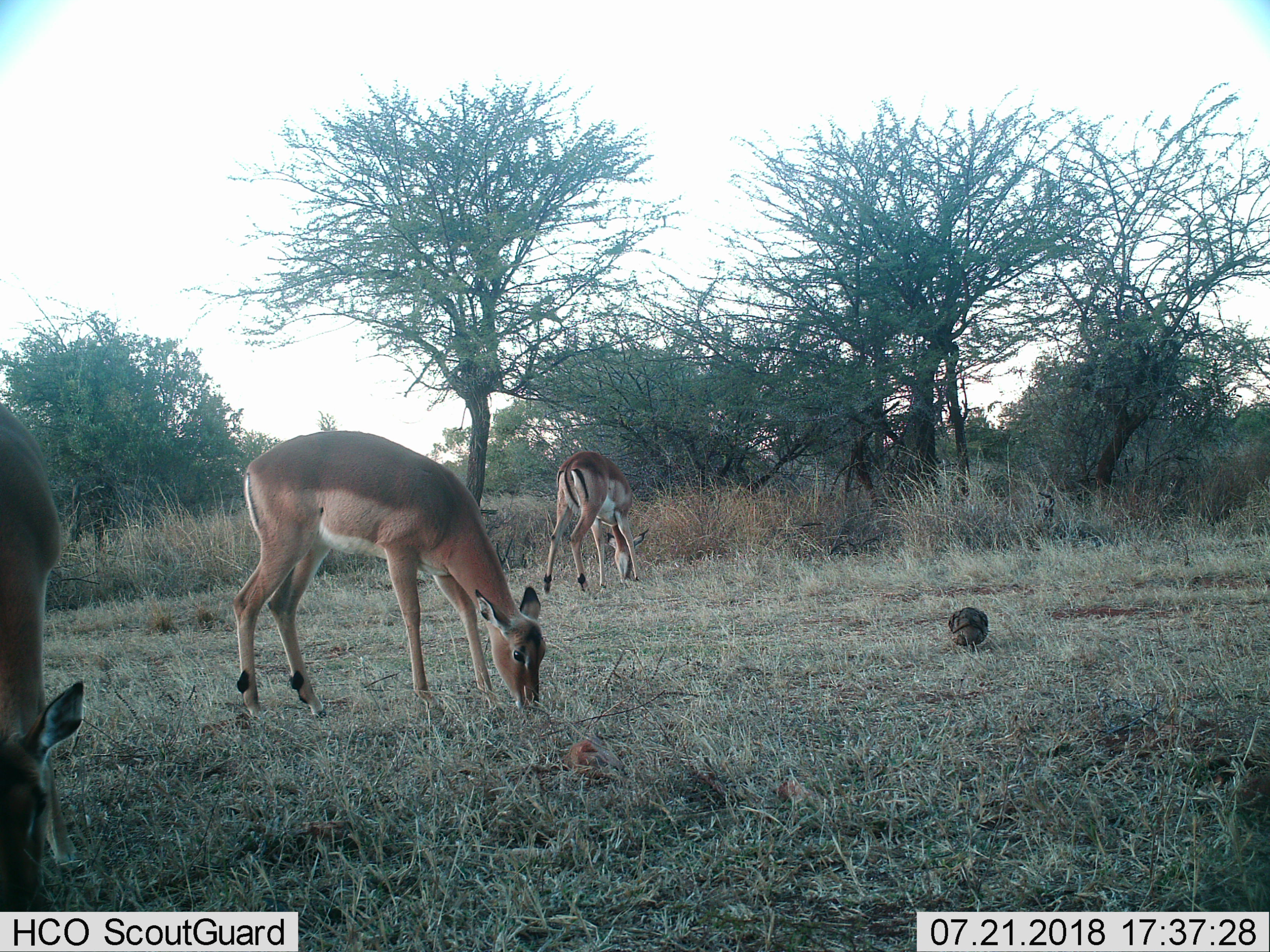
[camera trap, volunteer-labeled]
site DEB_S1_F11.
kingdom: Animalia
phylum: Chordata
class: Aves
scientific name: Aves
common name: bird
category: birdother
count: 1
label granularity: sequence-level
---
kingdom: Animalia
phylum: Chordata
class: Mammalia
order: Artiodactyla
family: Bovidae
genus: Aepyceros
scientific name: Aepyceros melampus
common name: impala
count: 3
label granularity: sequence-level